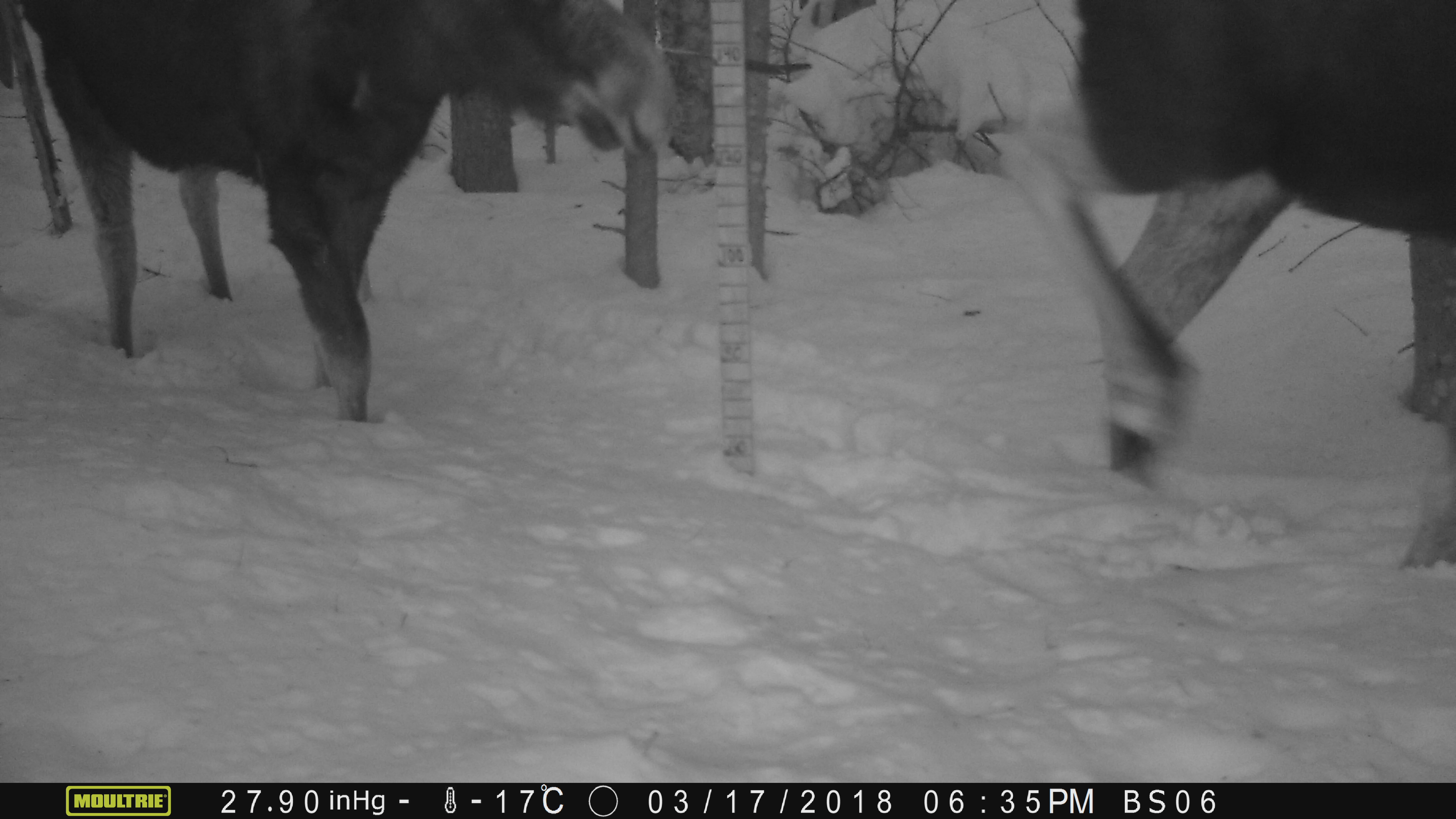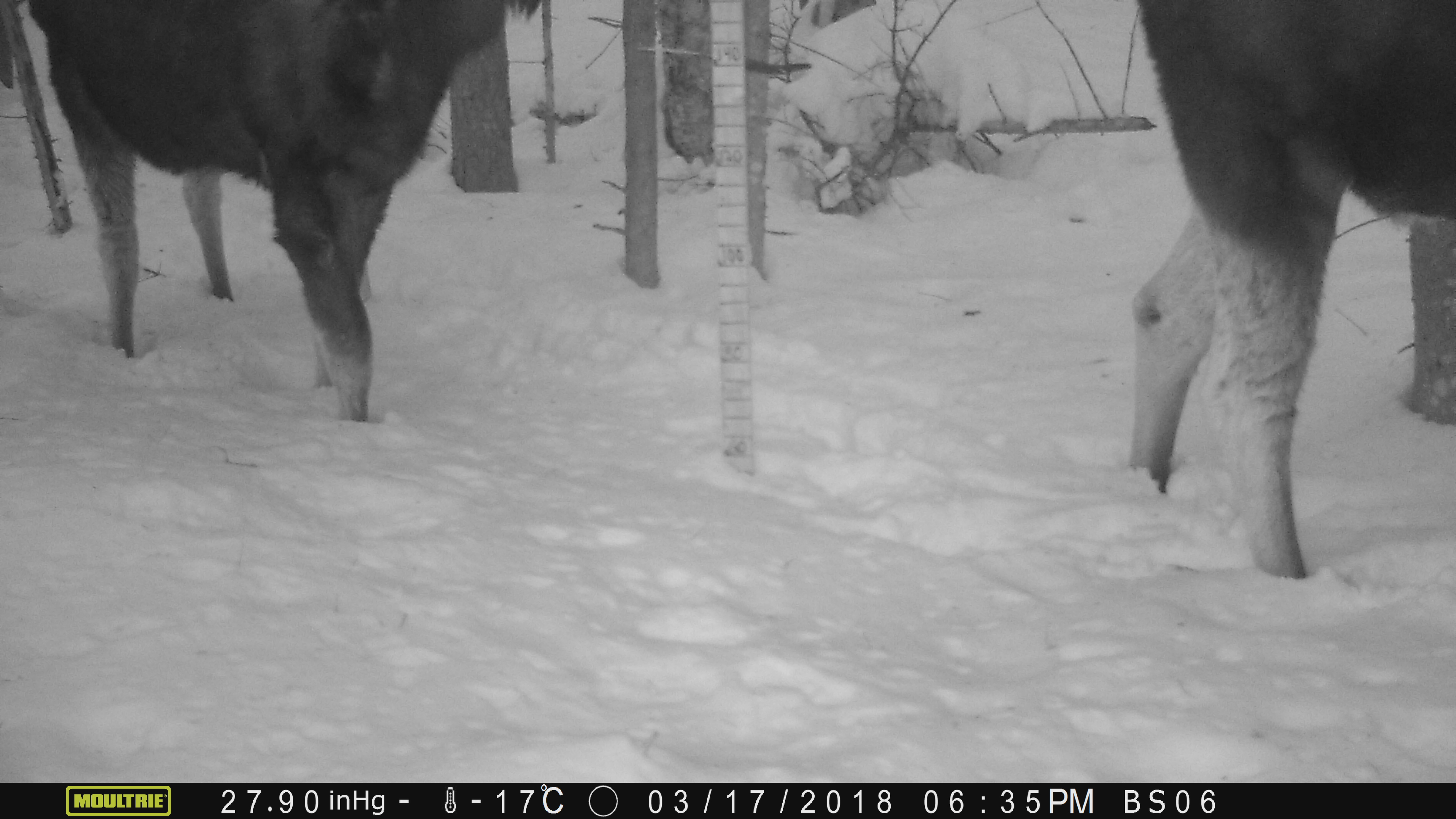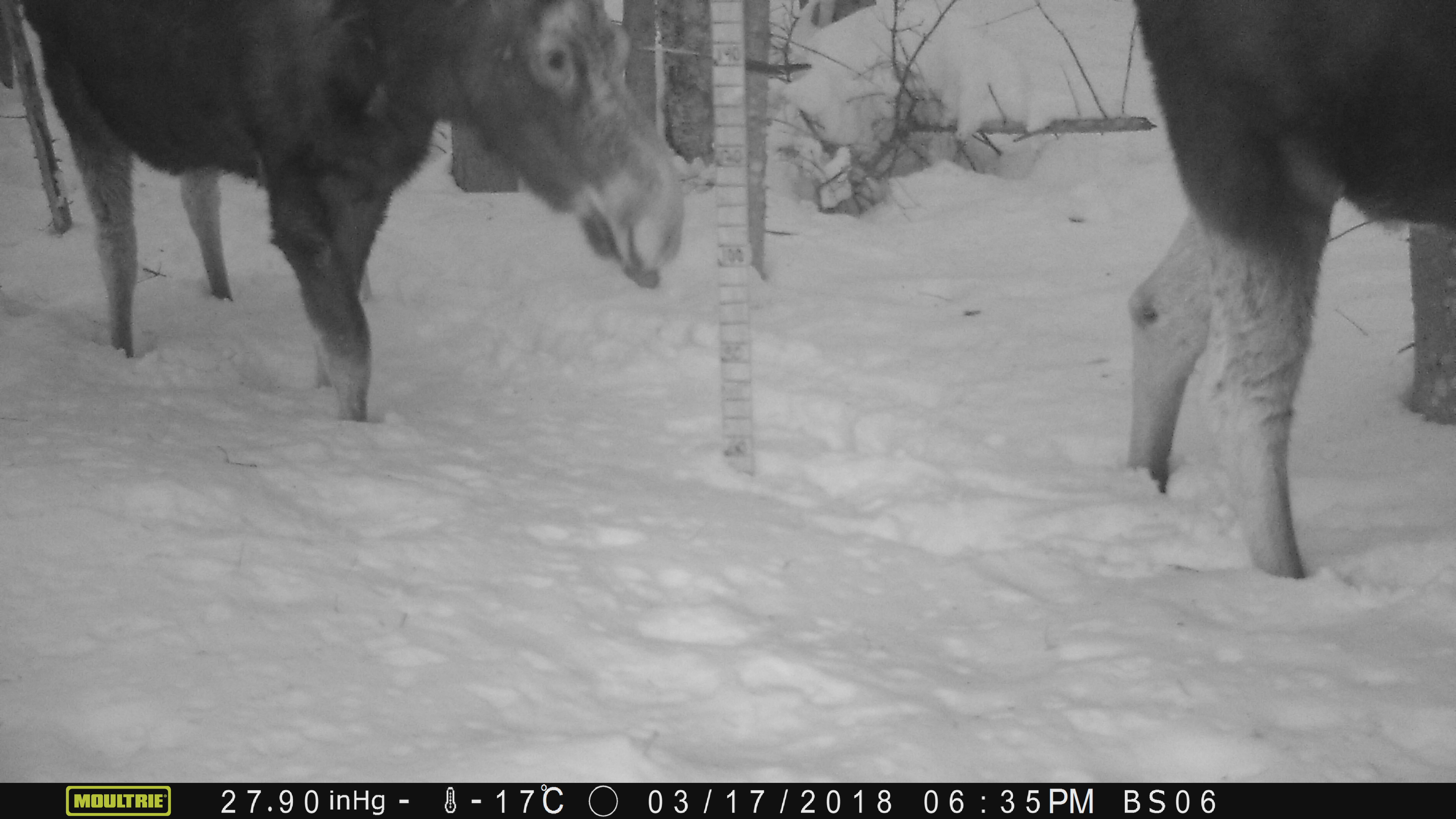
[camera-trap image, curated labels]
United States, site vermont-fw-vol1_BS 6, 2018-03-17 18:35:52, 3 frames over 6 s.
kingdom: Animalia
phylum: Chordata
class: Mammalia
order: Artiodactyla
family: Cervidae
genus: Alces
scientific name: Alces alces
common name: moose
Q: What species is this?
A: Moose (Alces alces).